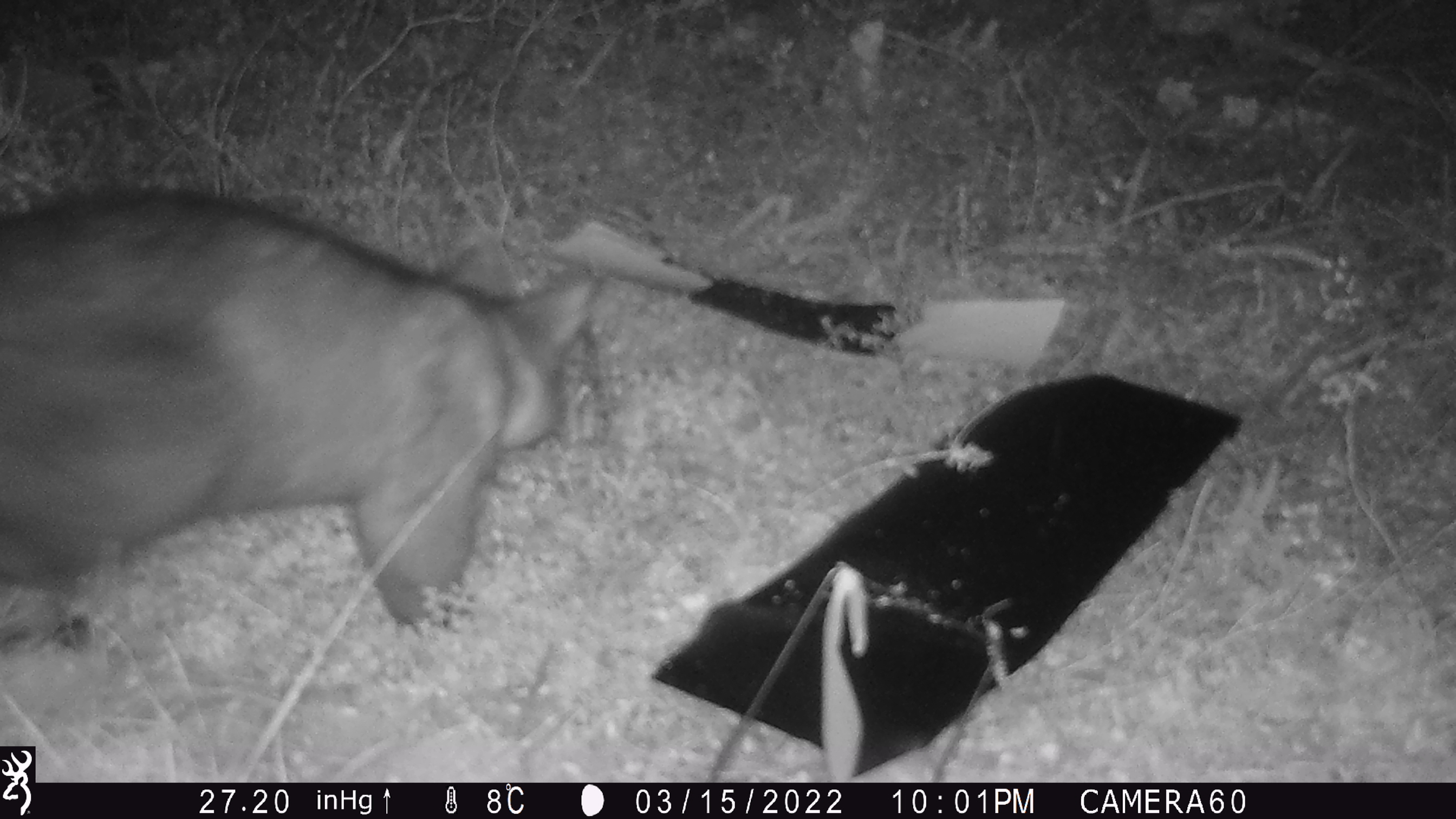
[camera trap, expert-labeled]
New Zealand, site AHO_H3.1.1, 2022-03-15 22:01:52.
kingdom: Animalia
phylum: Chordata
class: Mammalia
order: Diprotodontia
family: Phalangeridae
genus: Trichosurus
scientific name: Trichosurus vulpecula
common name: common brushtail possum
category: possum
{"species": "possum (common brushtail possum) (Trichosurus vulpecula)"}